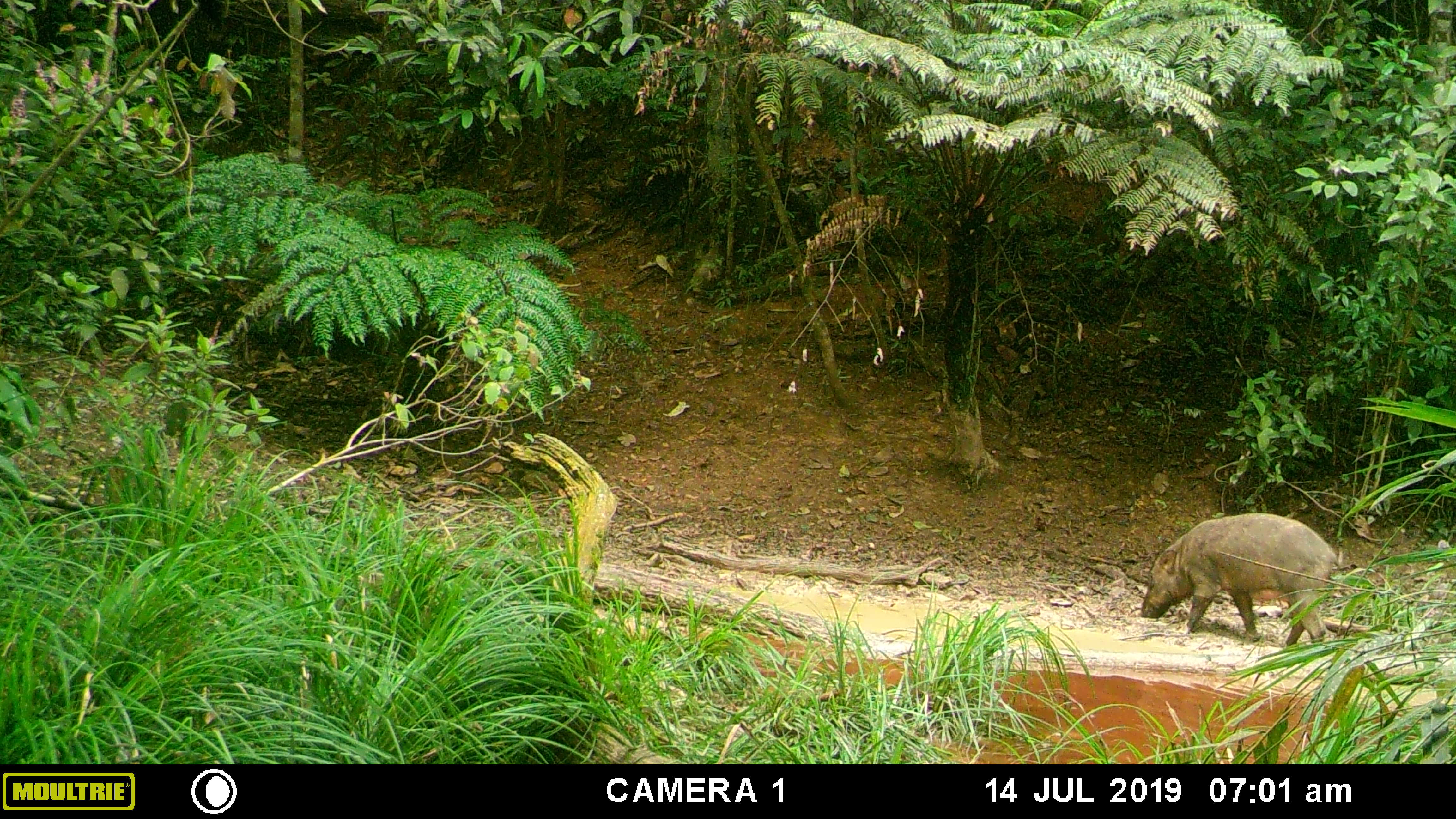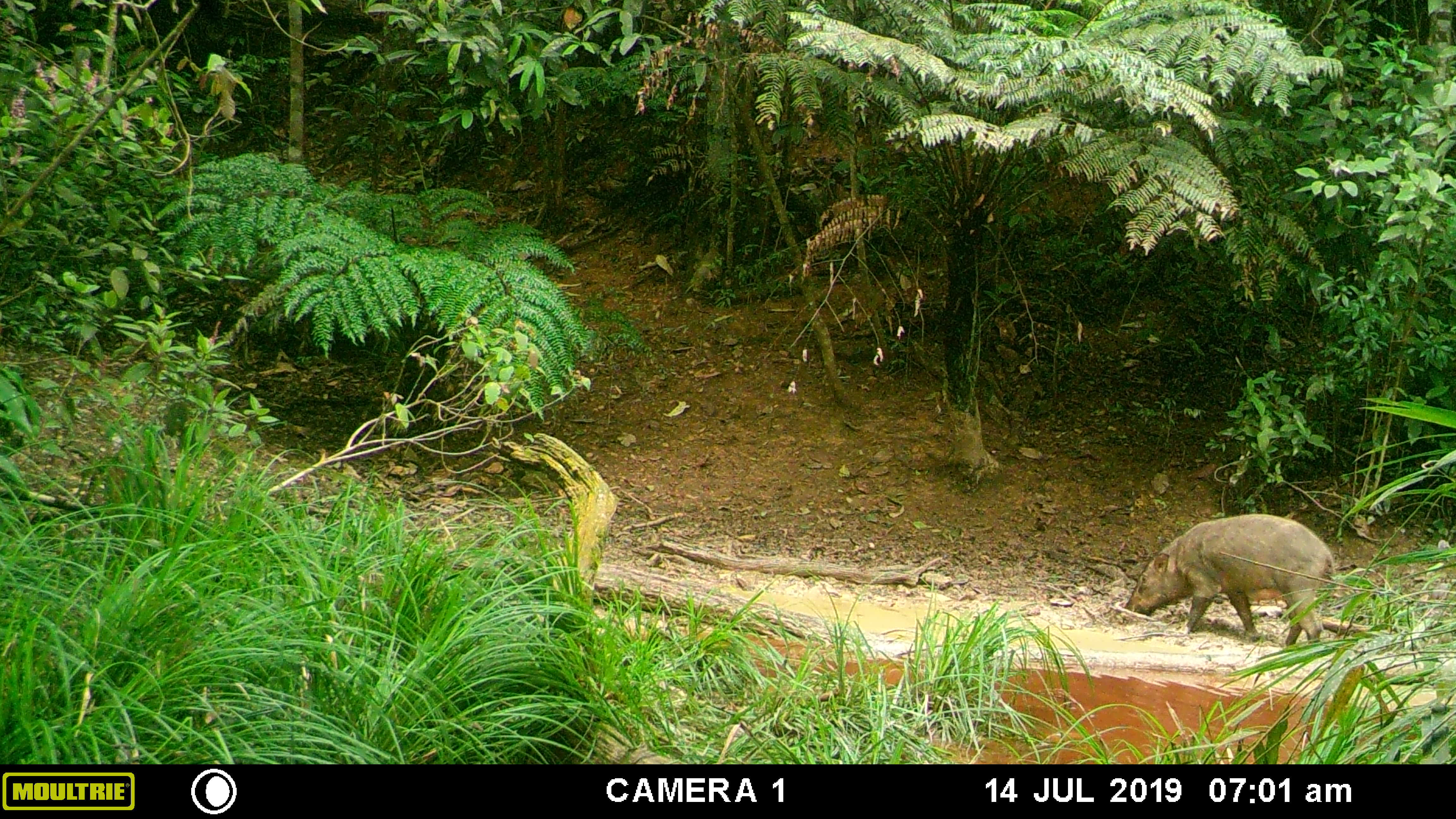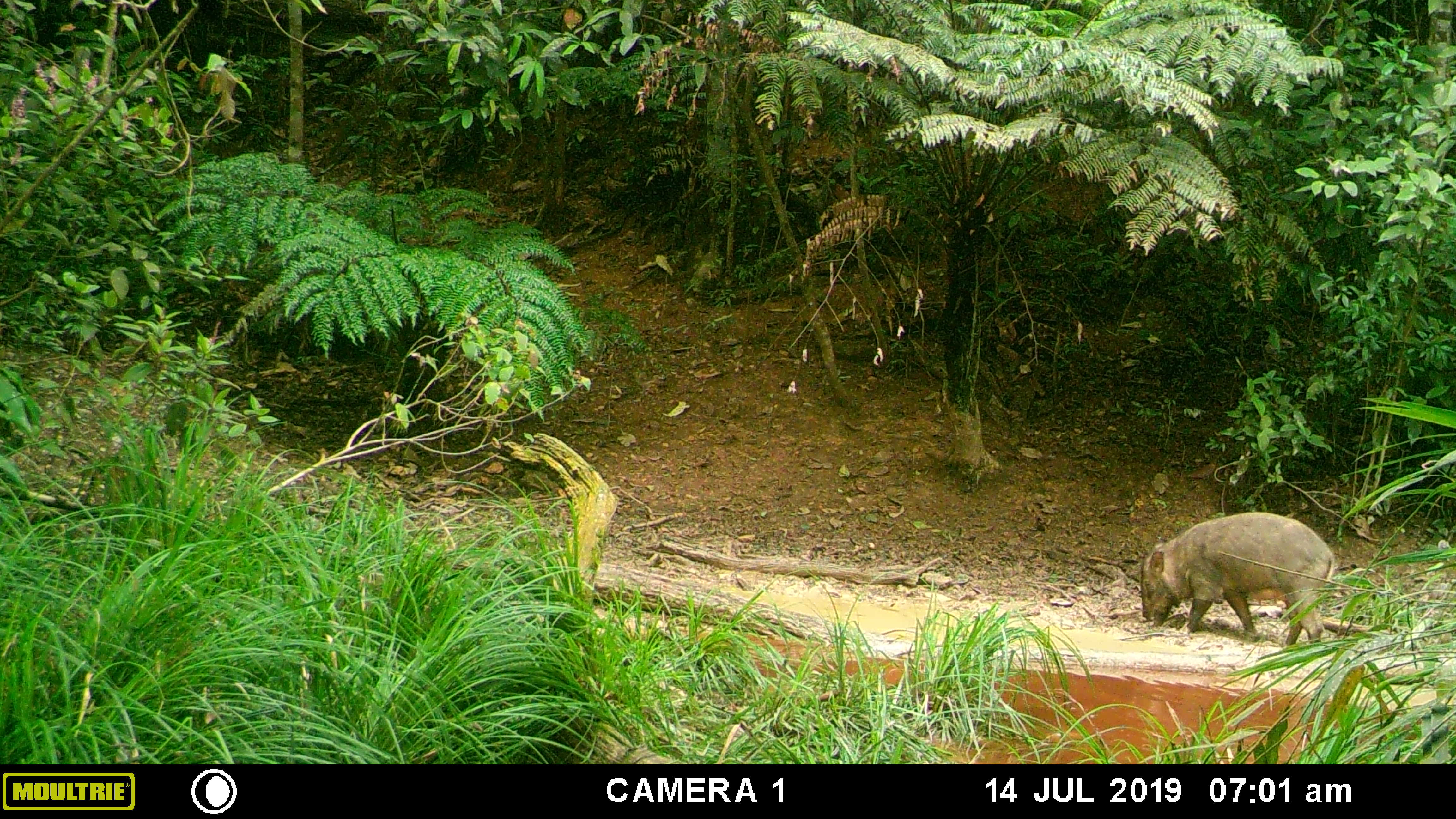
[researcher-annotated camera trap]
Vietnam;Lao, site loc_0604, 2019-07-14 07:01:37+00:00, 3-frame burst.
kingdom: Animalia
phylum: Chordata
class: Mammalia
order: Artiodactyla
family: Suidae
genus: Sus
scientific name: Sus scrofa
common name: eurasian wild pig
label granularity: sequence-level